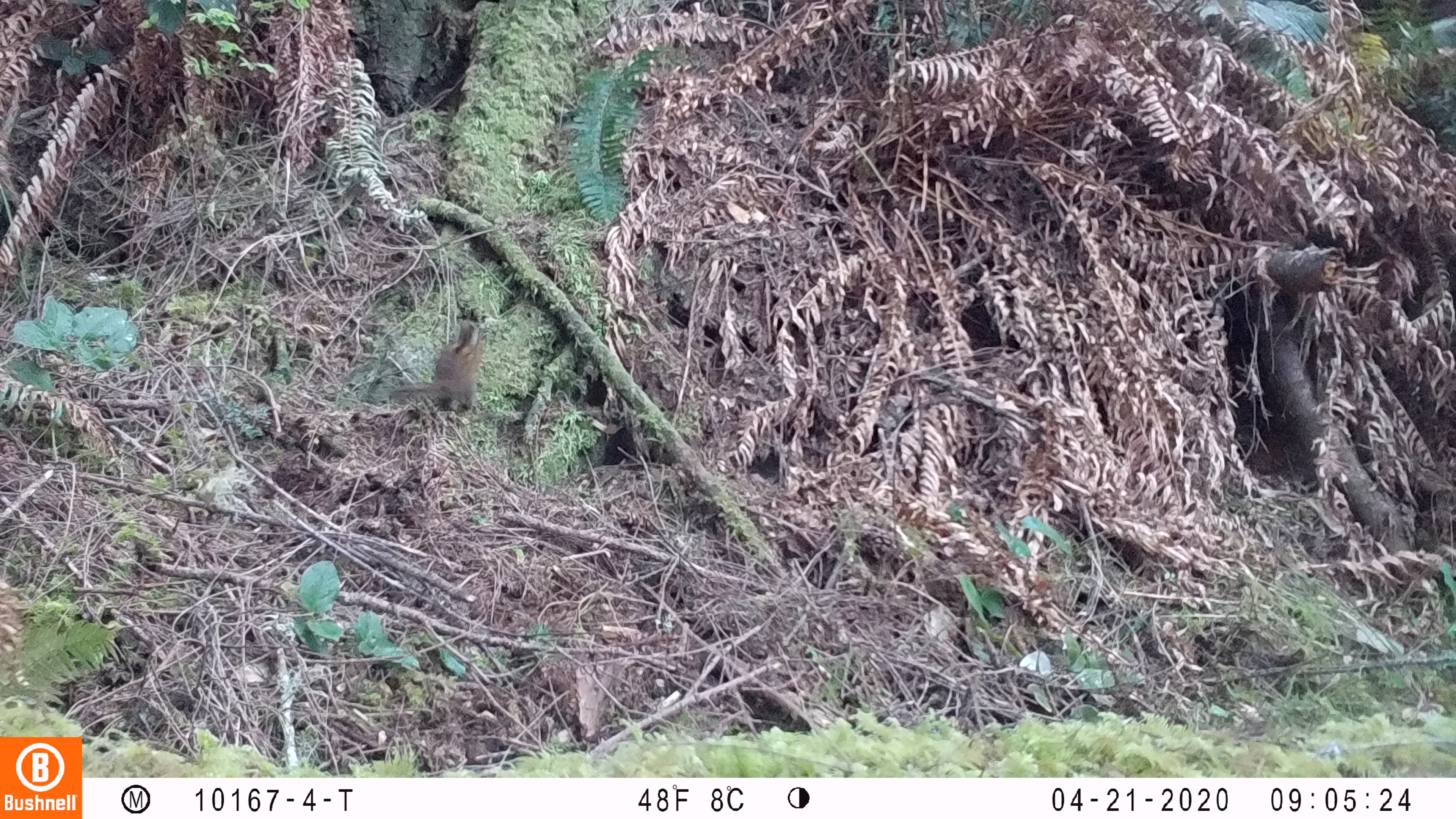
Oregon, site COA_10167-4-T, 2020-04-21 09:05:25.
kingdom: Animalia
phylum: Chordata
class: Mammalia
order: Rodentia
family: Sciuridae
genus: Neotamias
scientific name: Neotamias townsendii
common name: townsend's chipmunk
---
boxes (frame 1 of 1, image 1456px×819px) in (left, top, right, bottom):
townsend's chipmunk: (383, 316, 491, 419)